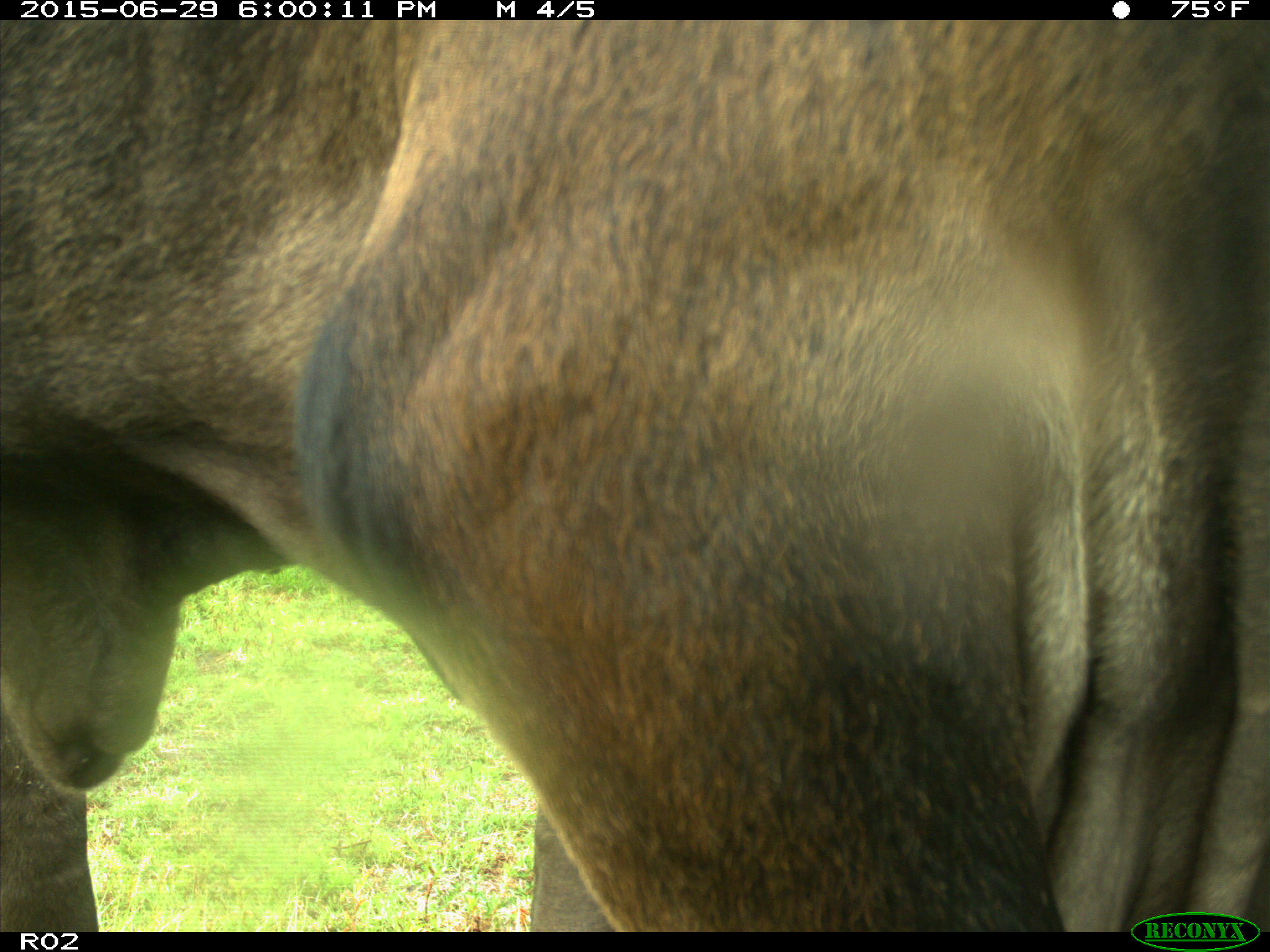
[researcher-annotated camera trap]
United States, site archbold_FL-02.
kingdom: Animalia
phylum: Chordata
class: Mammalia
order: Artiodactyla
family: Bovidae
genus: Bos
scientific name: Bos taurus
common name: domestic cow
Bos taurus (domestic cow).